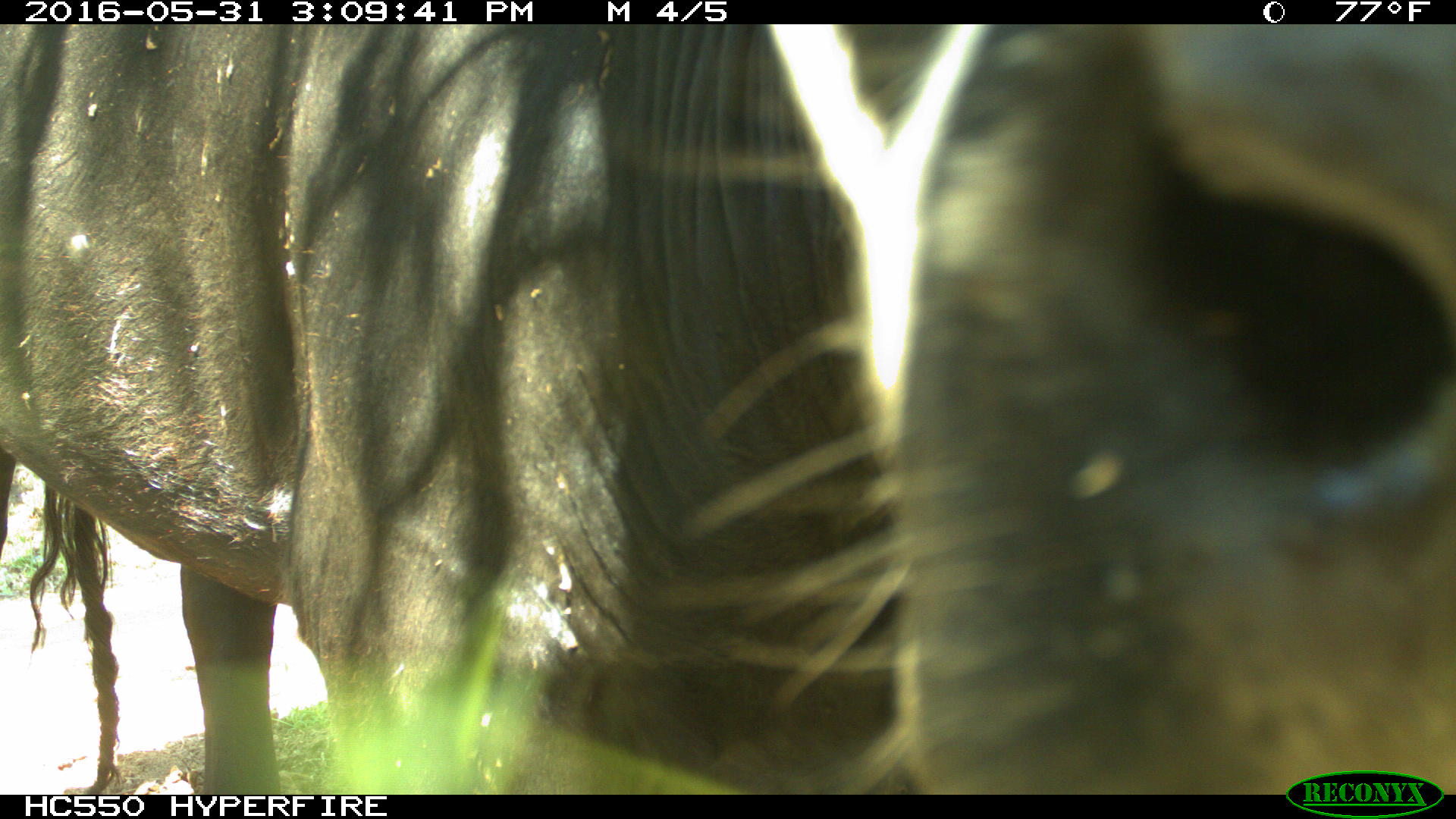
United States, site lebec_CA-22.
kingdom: Animalia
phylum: Chordata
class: Mammalia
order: Artiodactyla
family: Bovidae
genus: Bos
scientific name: Bos taurus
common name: domestic cow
Bos taurus (domestic cow).